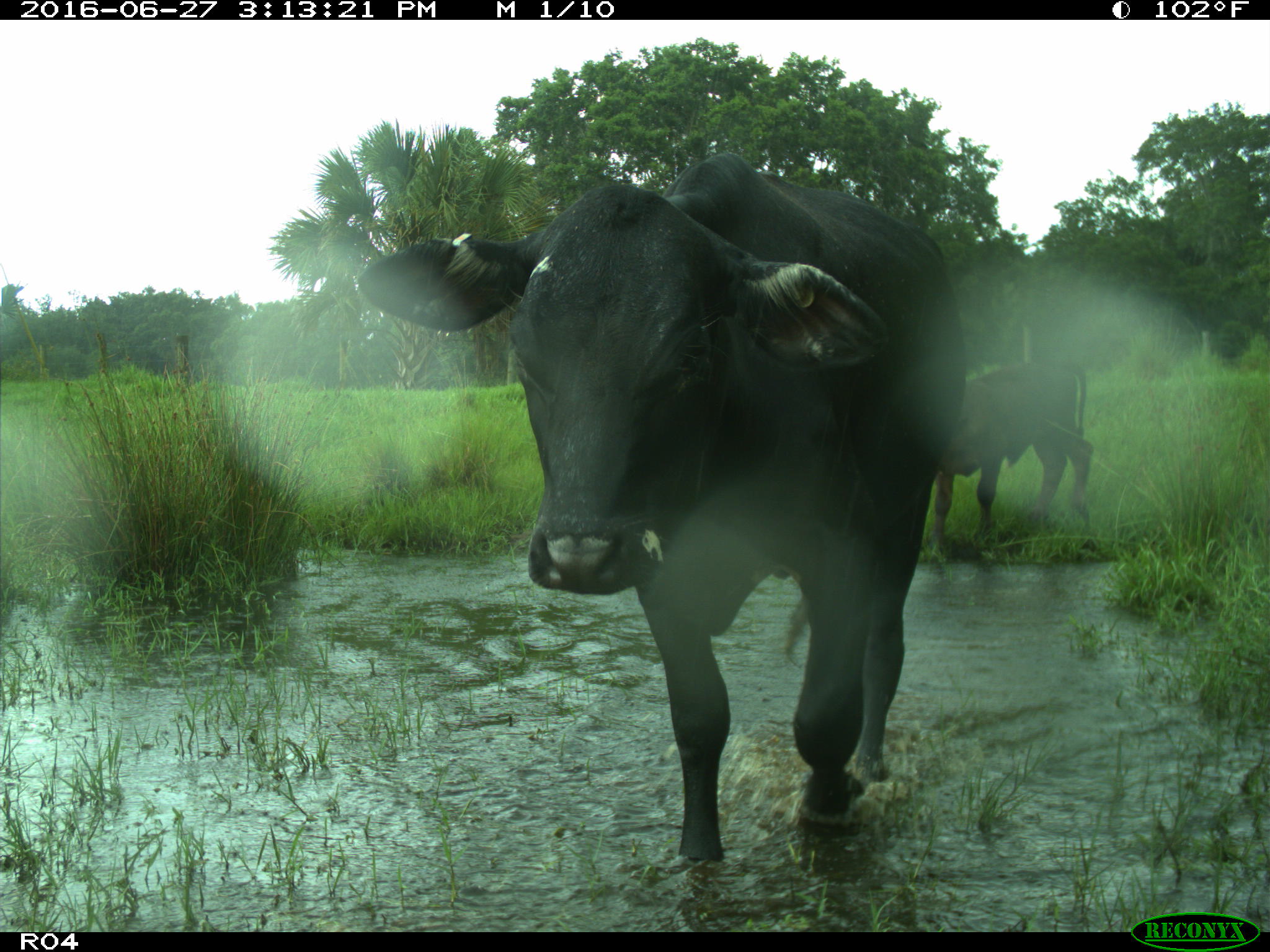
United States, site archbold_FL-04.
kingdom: Animalia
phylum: Chordata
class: Mammalia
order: Artiodactyla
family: Bovidae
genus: Bos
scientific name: Bos taurus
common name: domestic cow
Bos taurus (domestic cow).